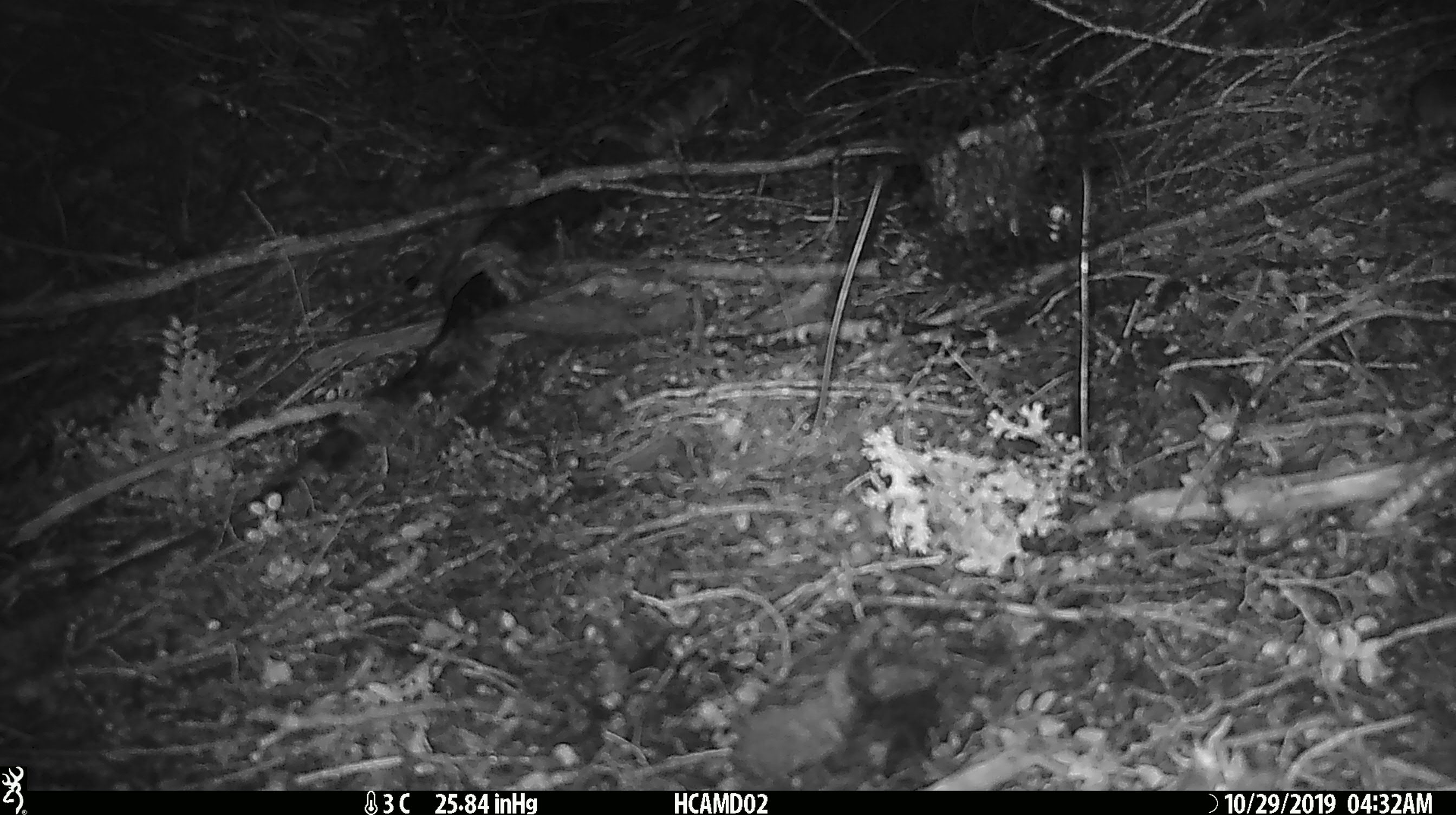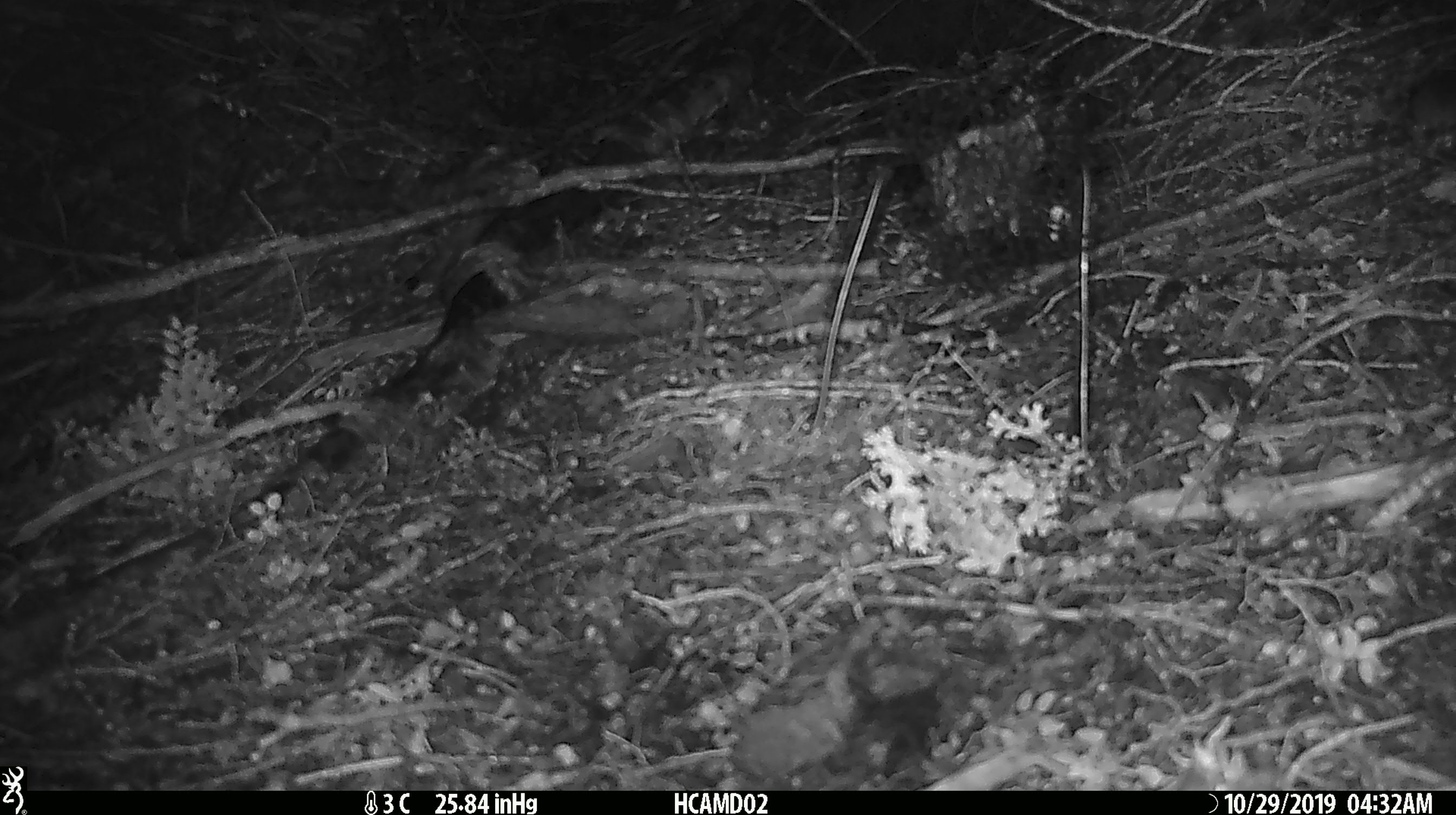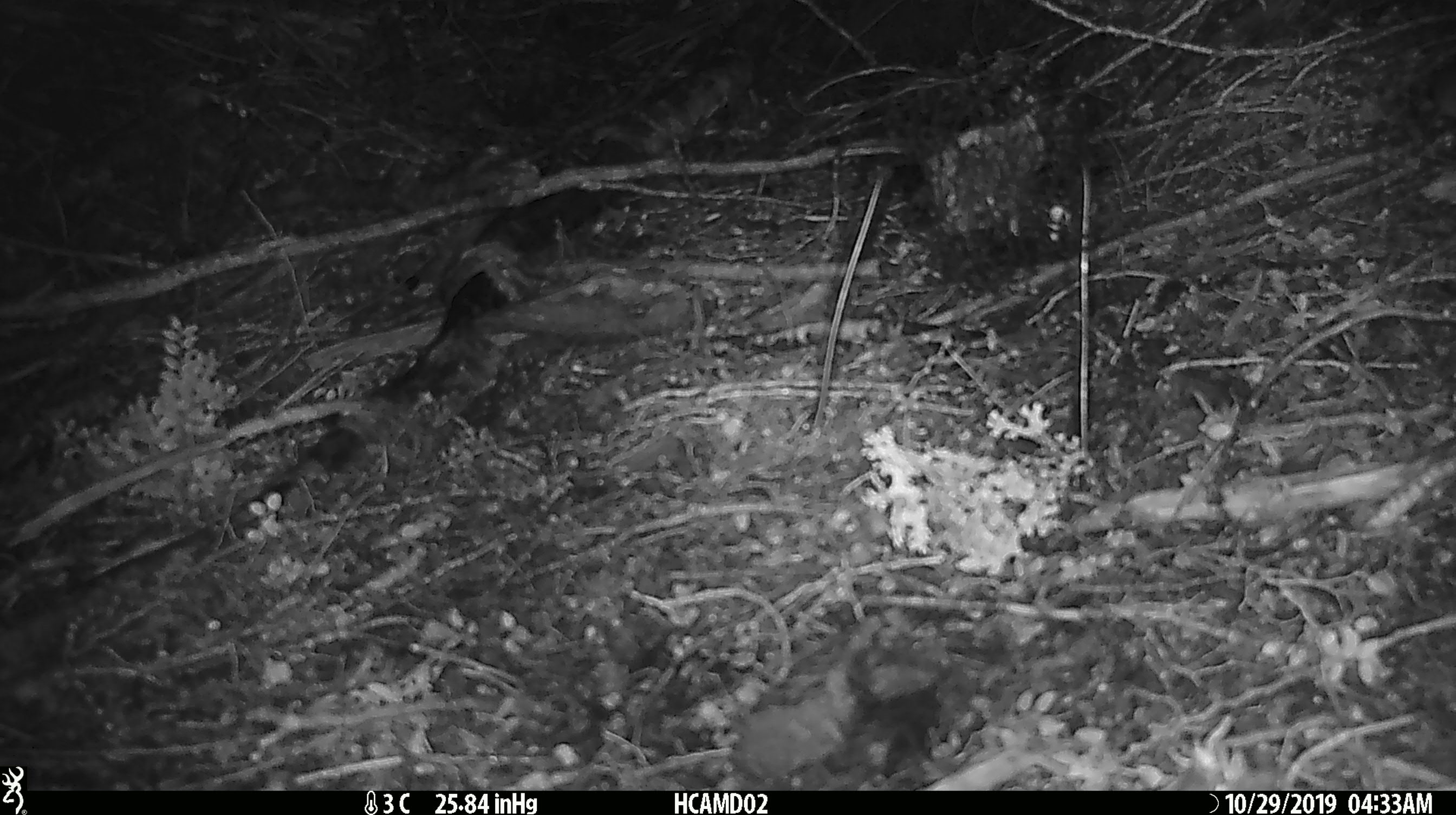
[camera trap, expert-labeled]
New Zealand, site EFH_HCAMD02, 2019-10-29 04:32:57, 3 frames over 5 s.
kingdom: Animalia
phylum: Chordata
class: Mammalia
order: Rodentia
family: Muridae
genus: Mus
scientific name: Mus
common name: mouse